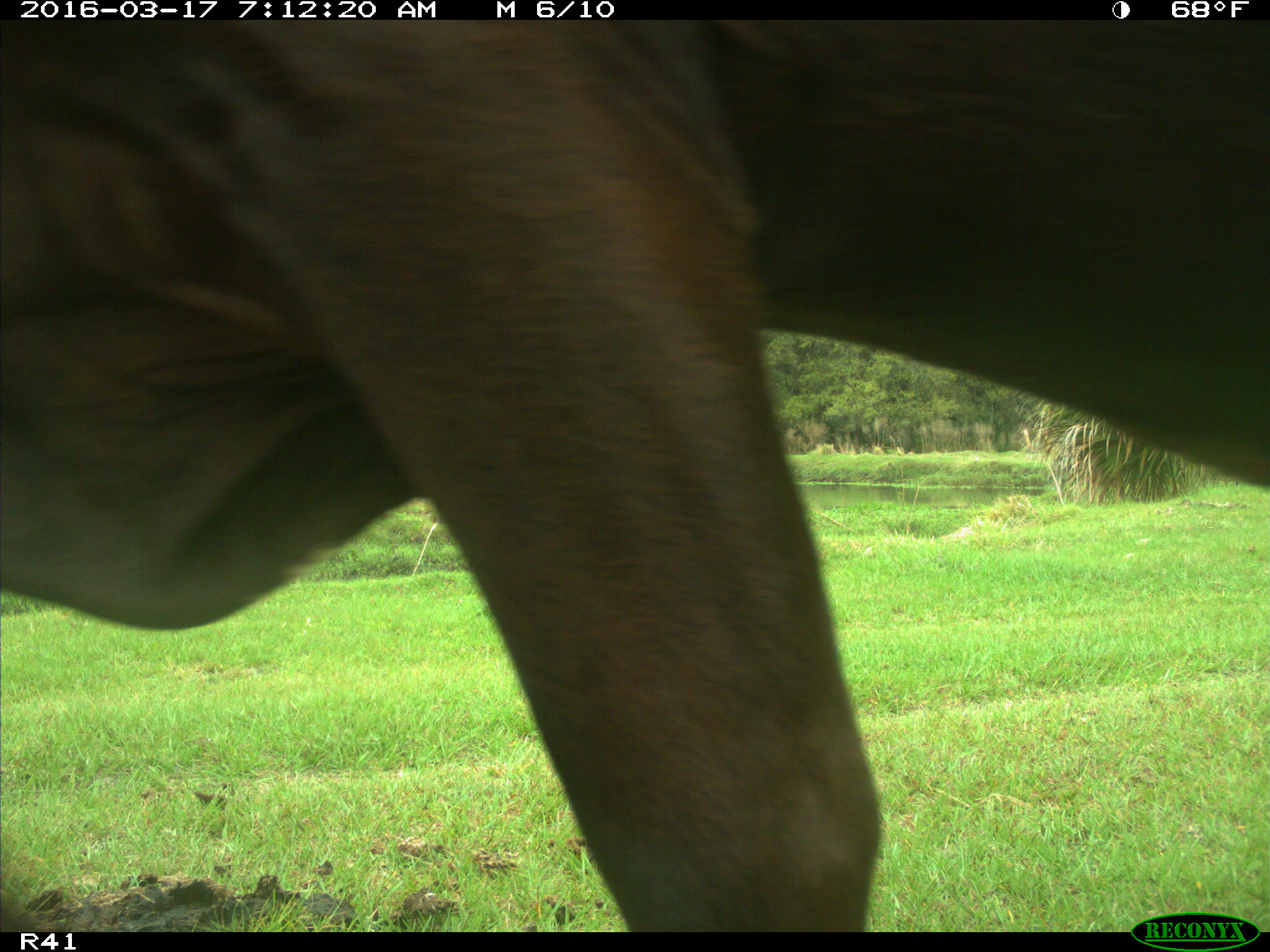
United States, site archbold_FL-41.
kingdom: Animalia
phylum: Chordata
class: Mammalia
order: Artiodactyla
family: Bovidae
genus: Bos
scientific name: Bos taurus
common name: domestic cow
Bos taurus (domestic cow).